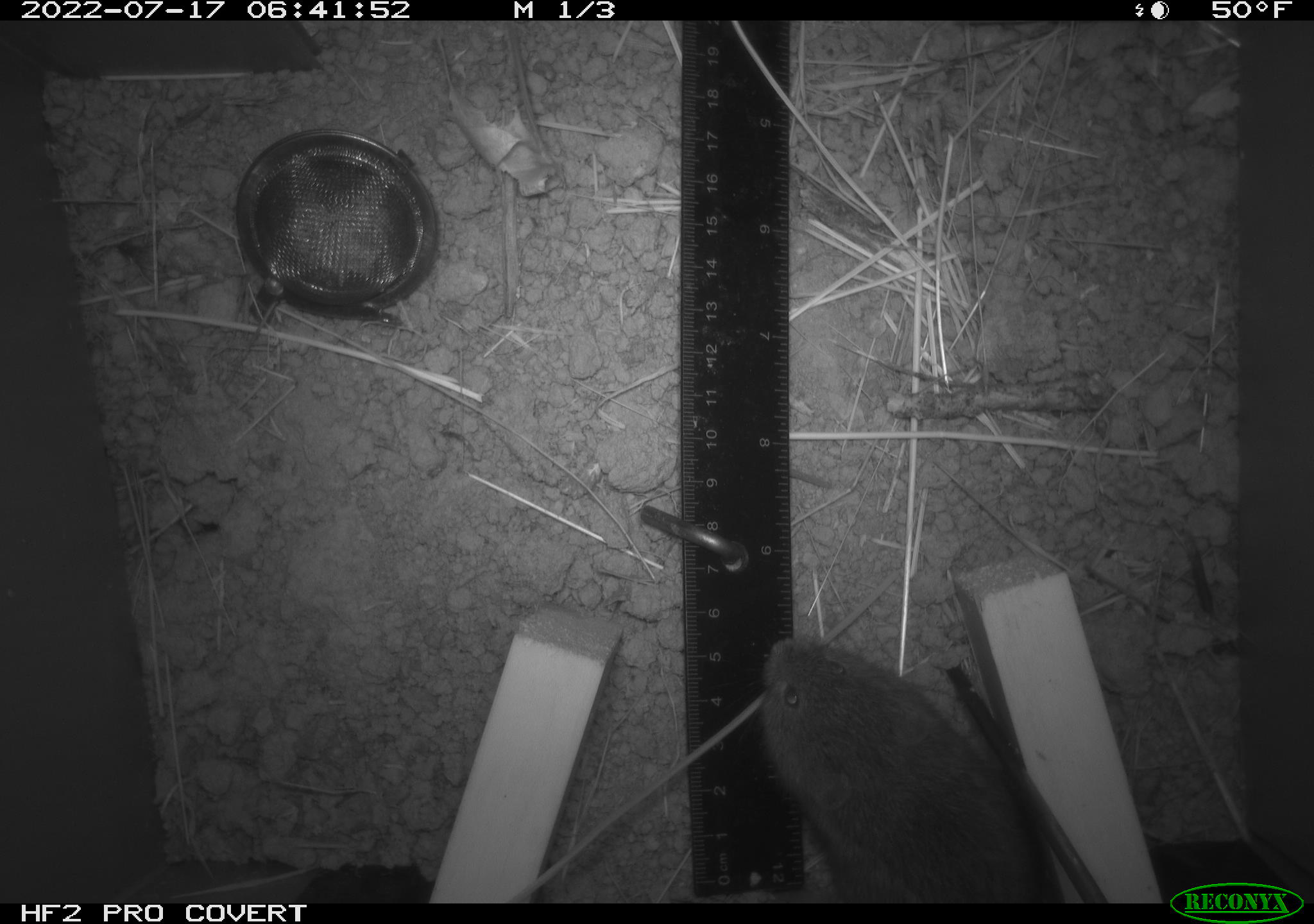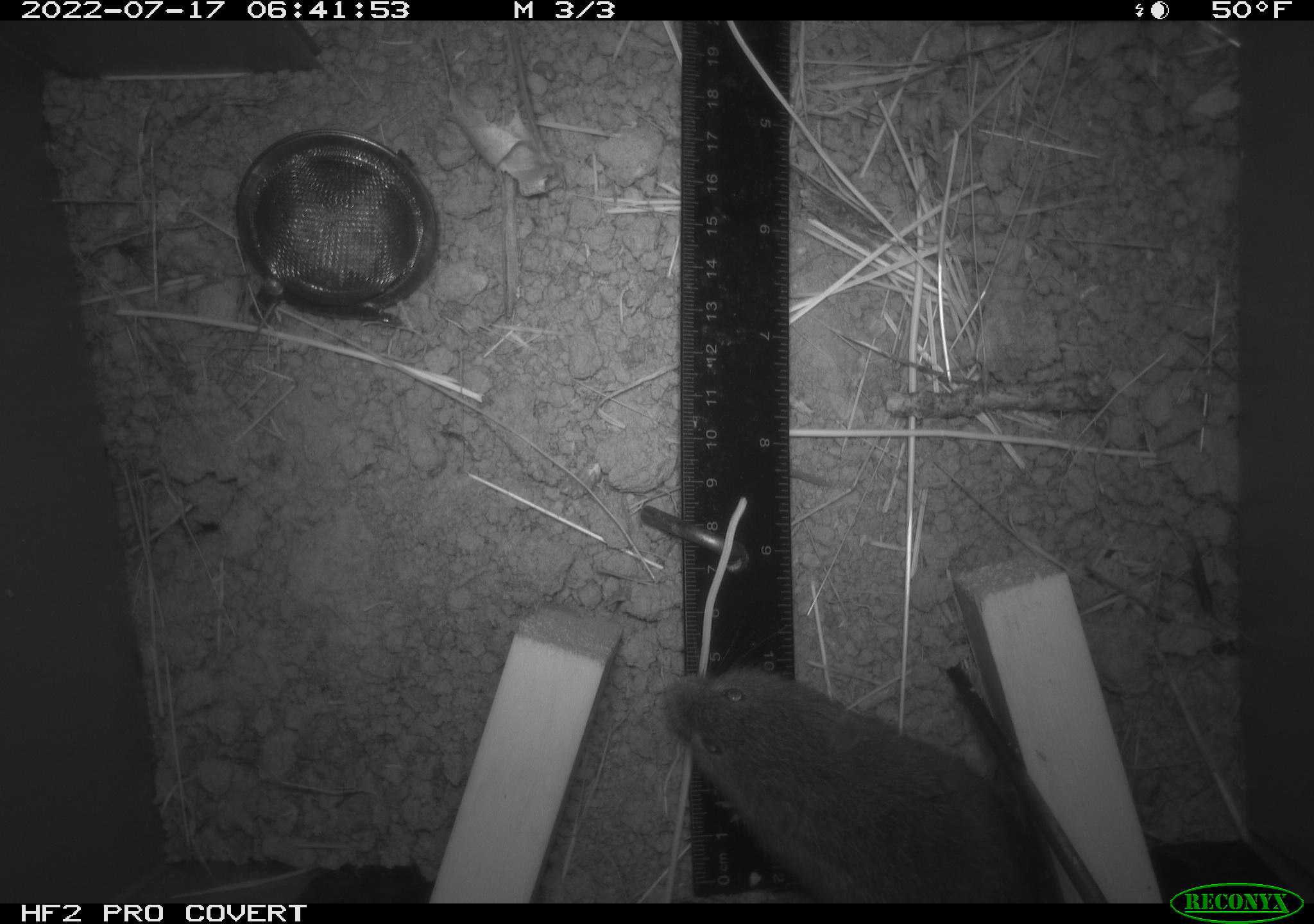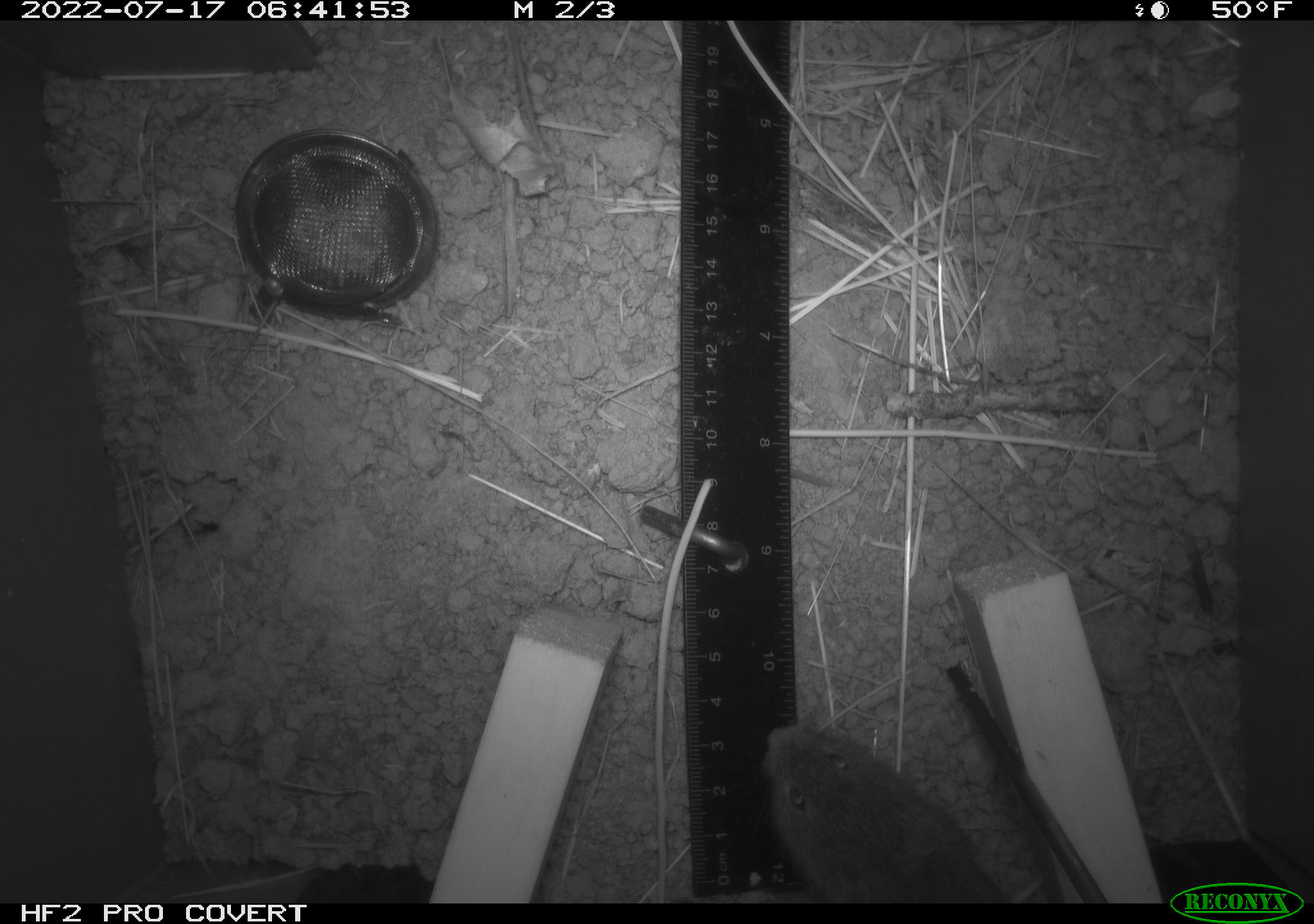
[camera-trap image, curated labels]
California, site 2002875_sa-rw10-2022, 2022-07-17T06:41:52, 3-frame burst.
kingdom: Animalia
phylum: Chordata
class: Mammalia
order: Rodentia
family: Cricetidae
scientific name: Arvicolinae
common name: voles, lemmings, and muskrats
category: arvicolinae subfamily